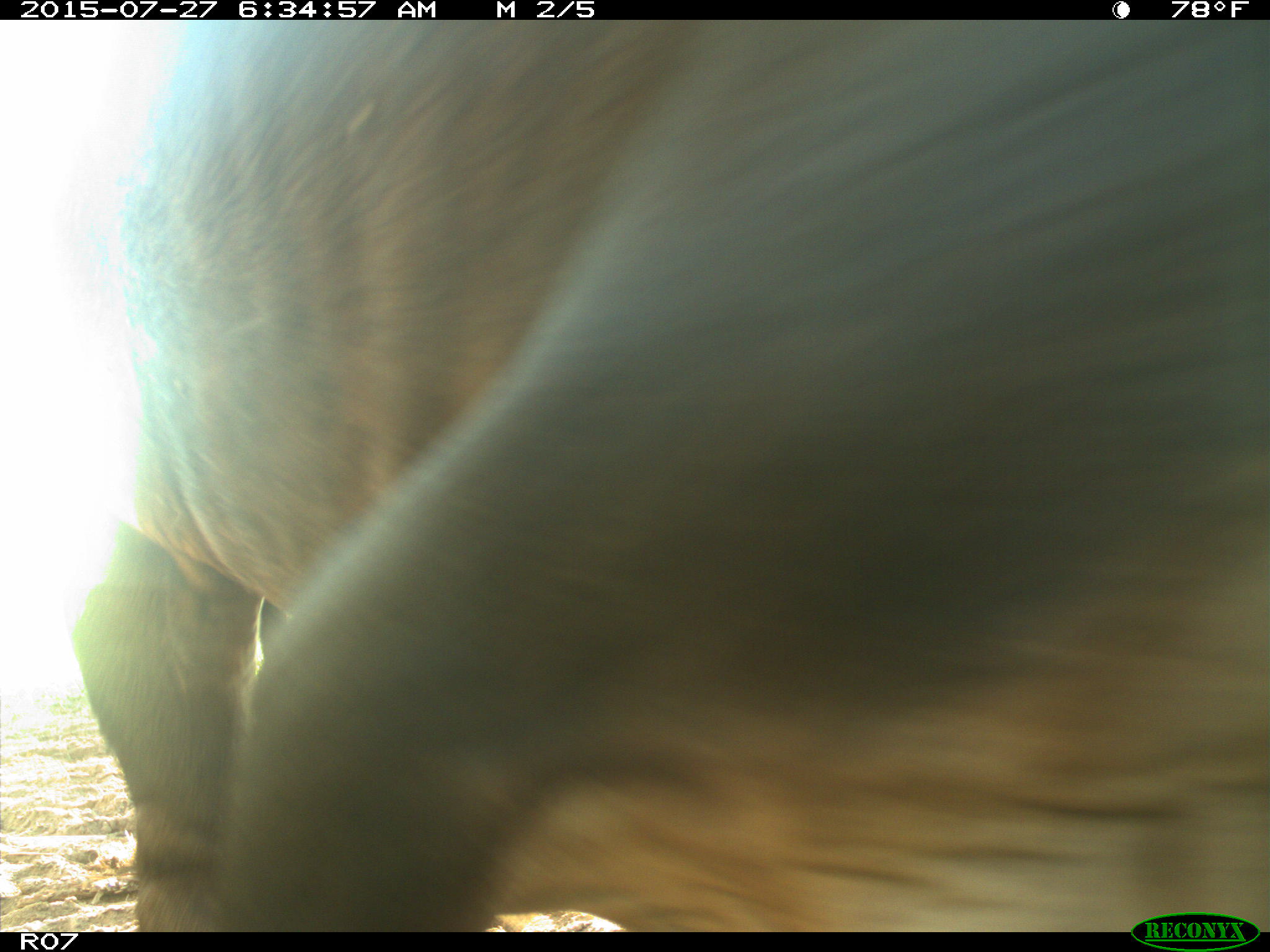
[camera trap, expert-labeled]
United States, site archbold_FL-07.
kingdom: Animalia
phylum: Chordata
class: Mammalia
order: Artiodactyla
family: Bovidae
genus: Bos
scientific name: Bos taurus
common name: domestic cow